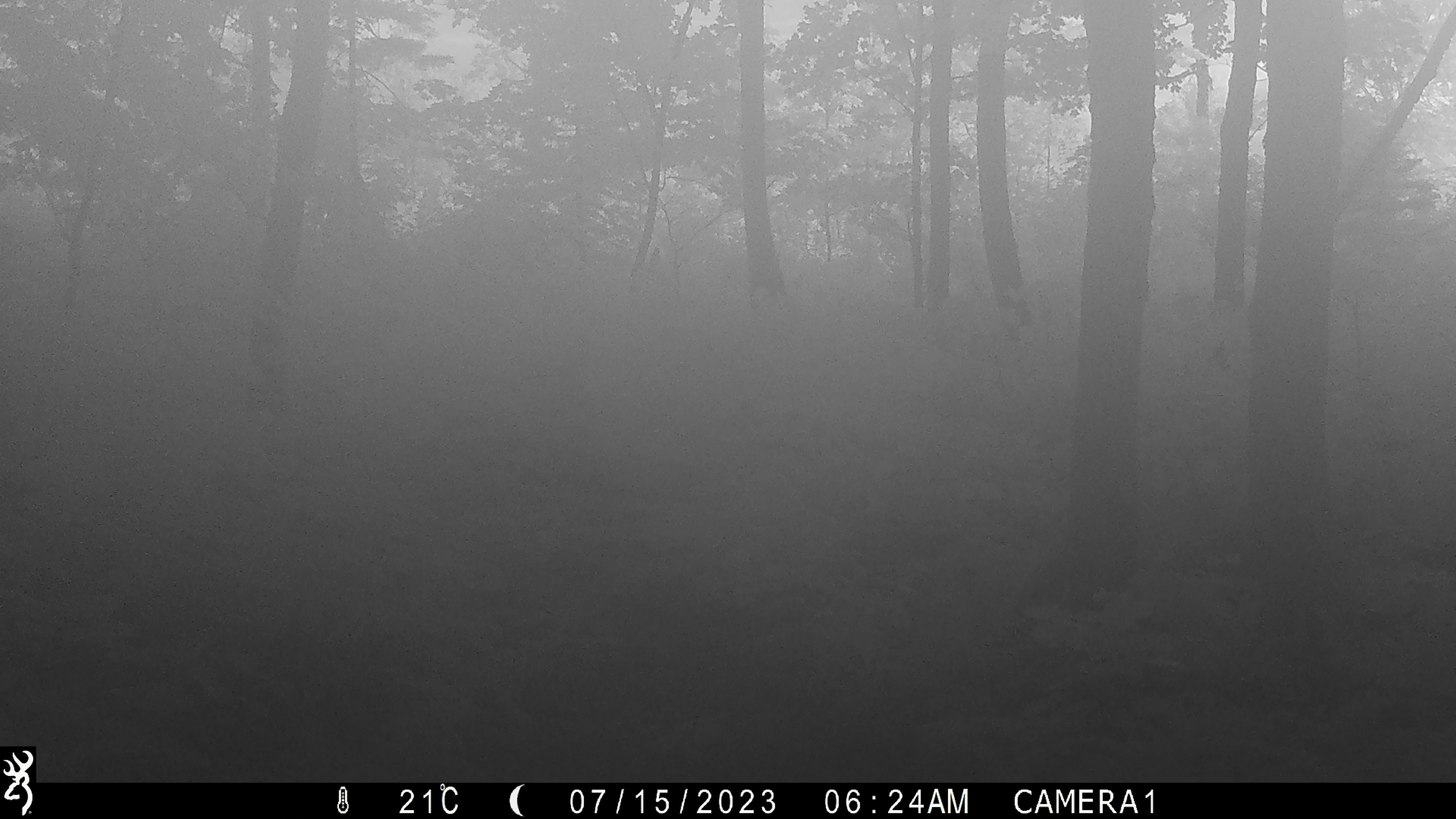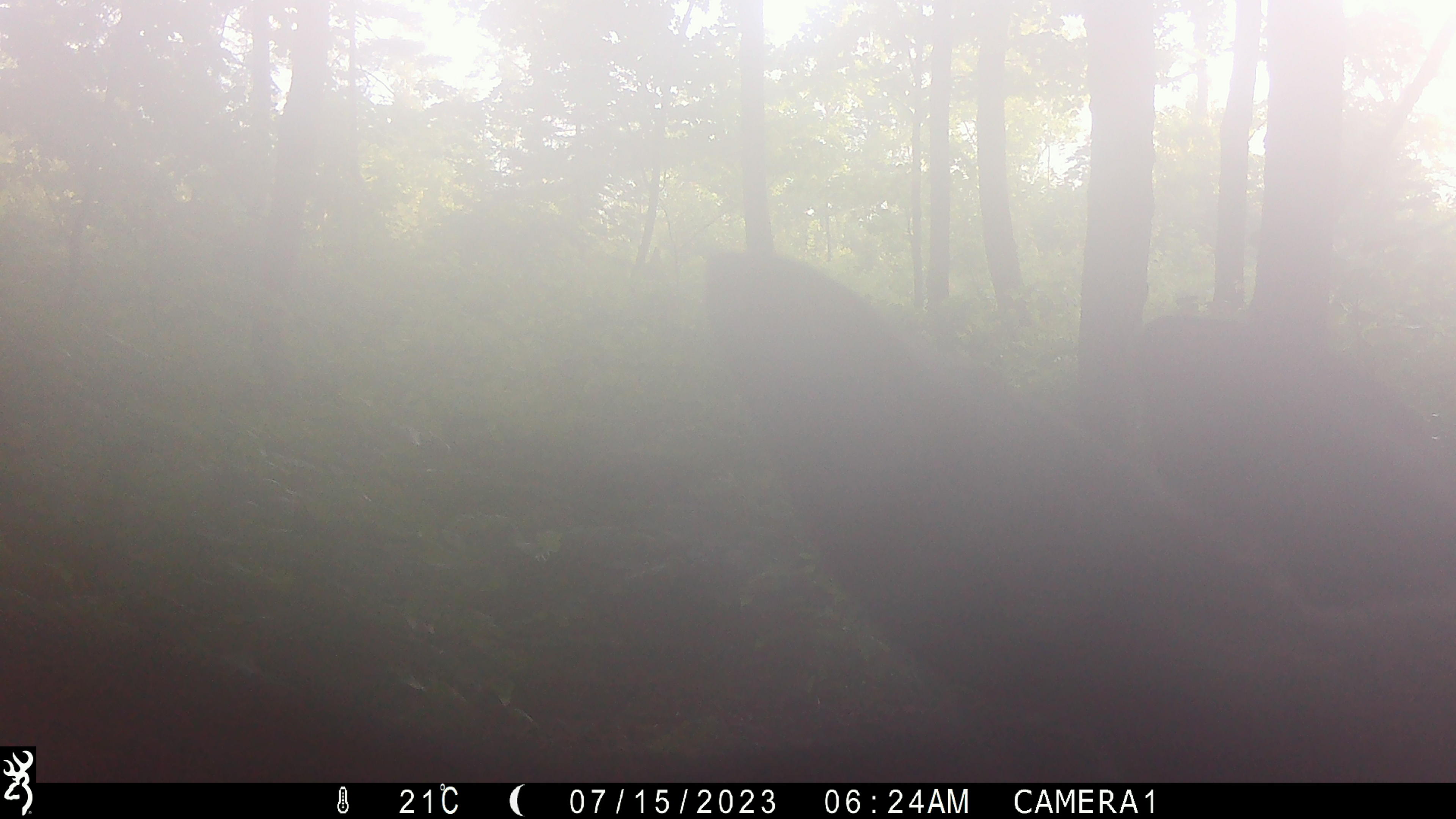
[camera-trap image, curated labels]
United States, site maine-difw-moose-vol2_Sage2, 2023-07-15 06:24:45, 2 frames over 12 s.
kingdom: Animalia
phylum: Chordata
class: Mammalia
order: Artiodactyla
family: Cervidae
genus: Alces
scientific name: Alces alces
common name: moose